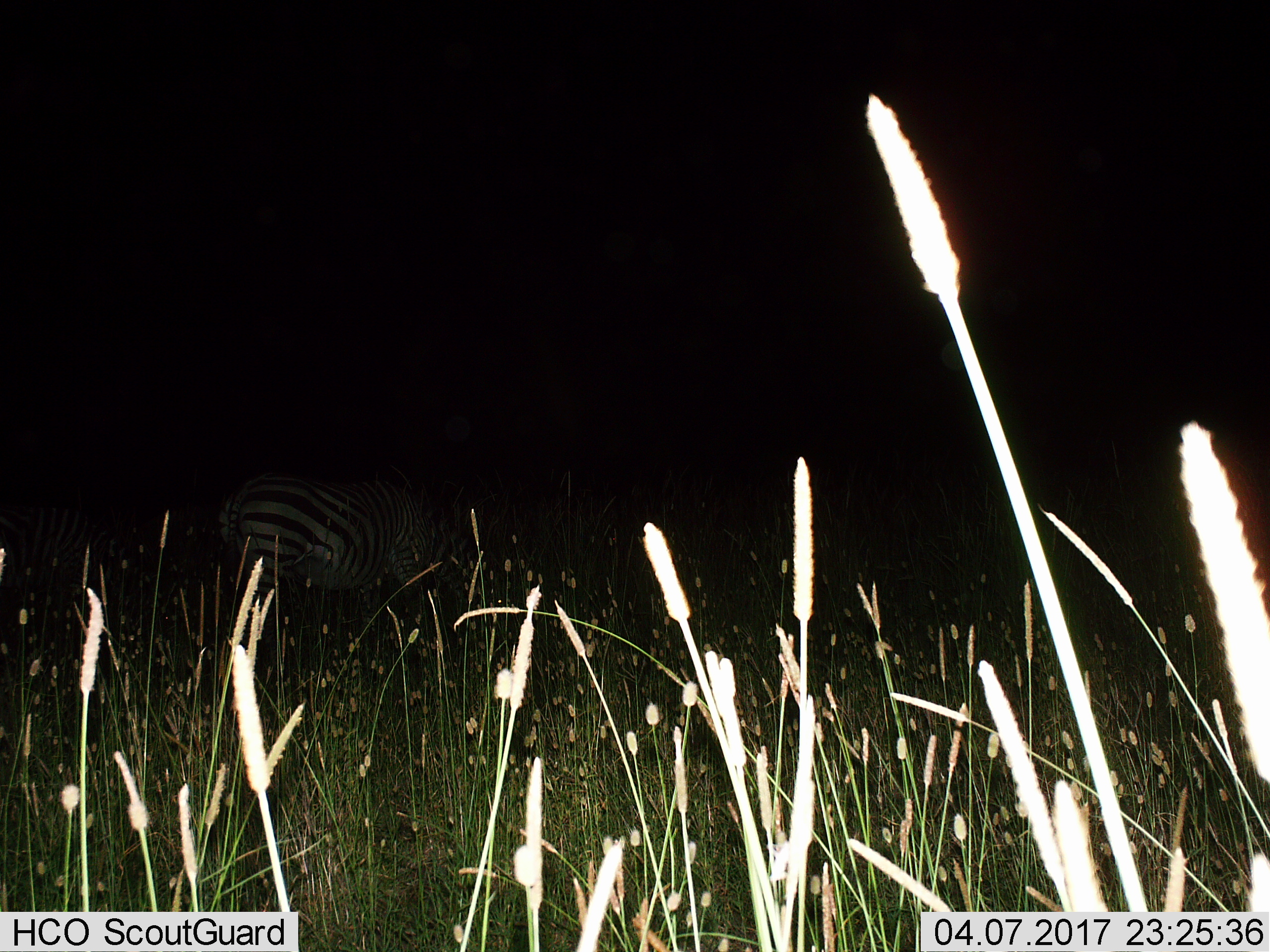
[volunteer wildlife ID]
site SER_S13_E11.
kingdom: Animalia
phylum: Chordata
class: Mammalia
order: Perissodactyla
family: Equidae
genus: Equus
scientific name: Equus quagga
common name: plains zebra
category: zebraplains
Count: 1.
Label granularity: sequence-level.